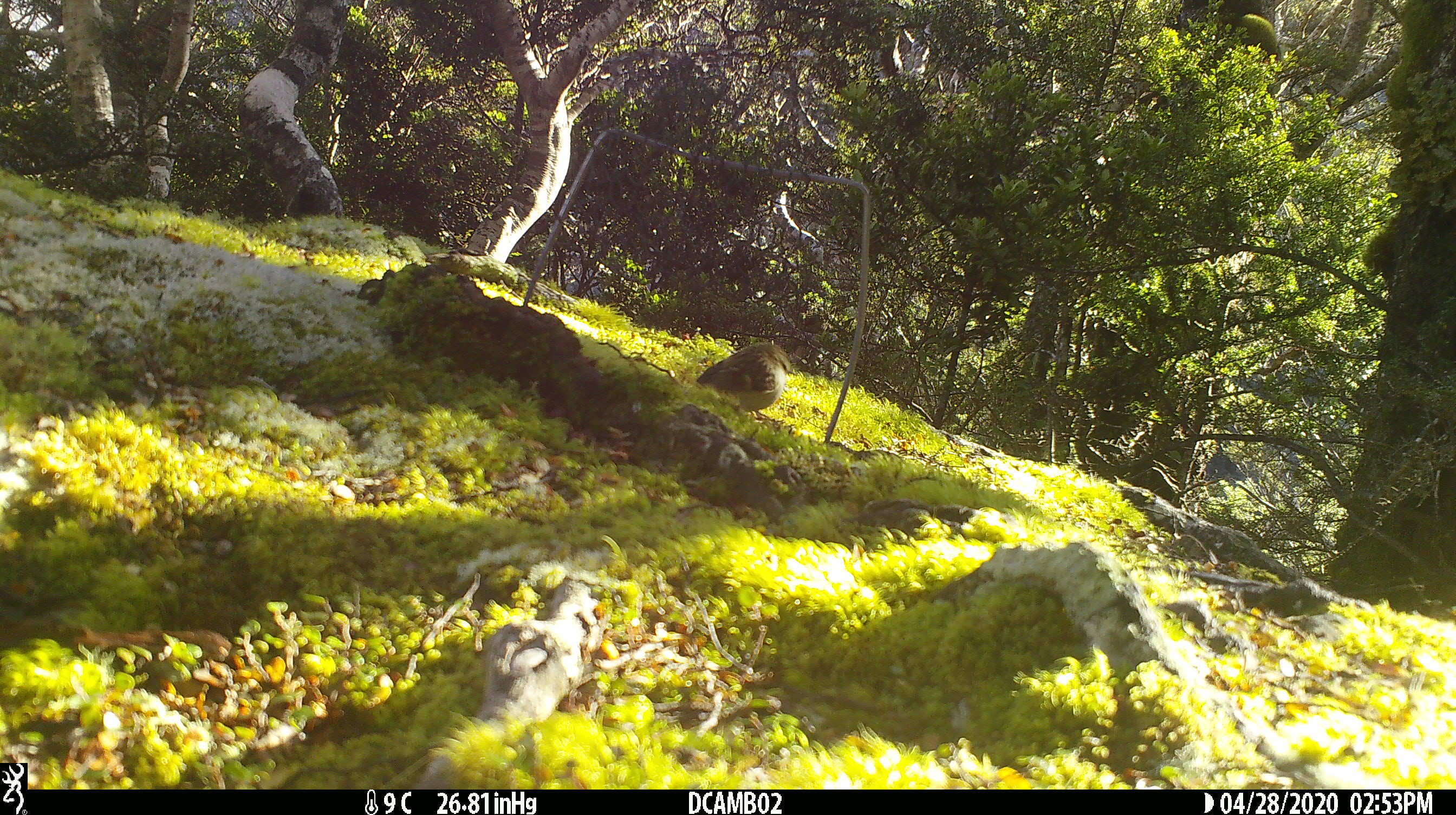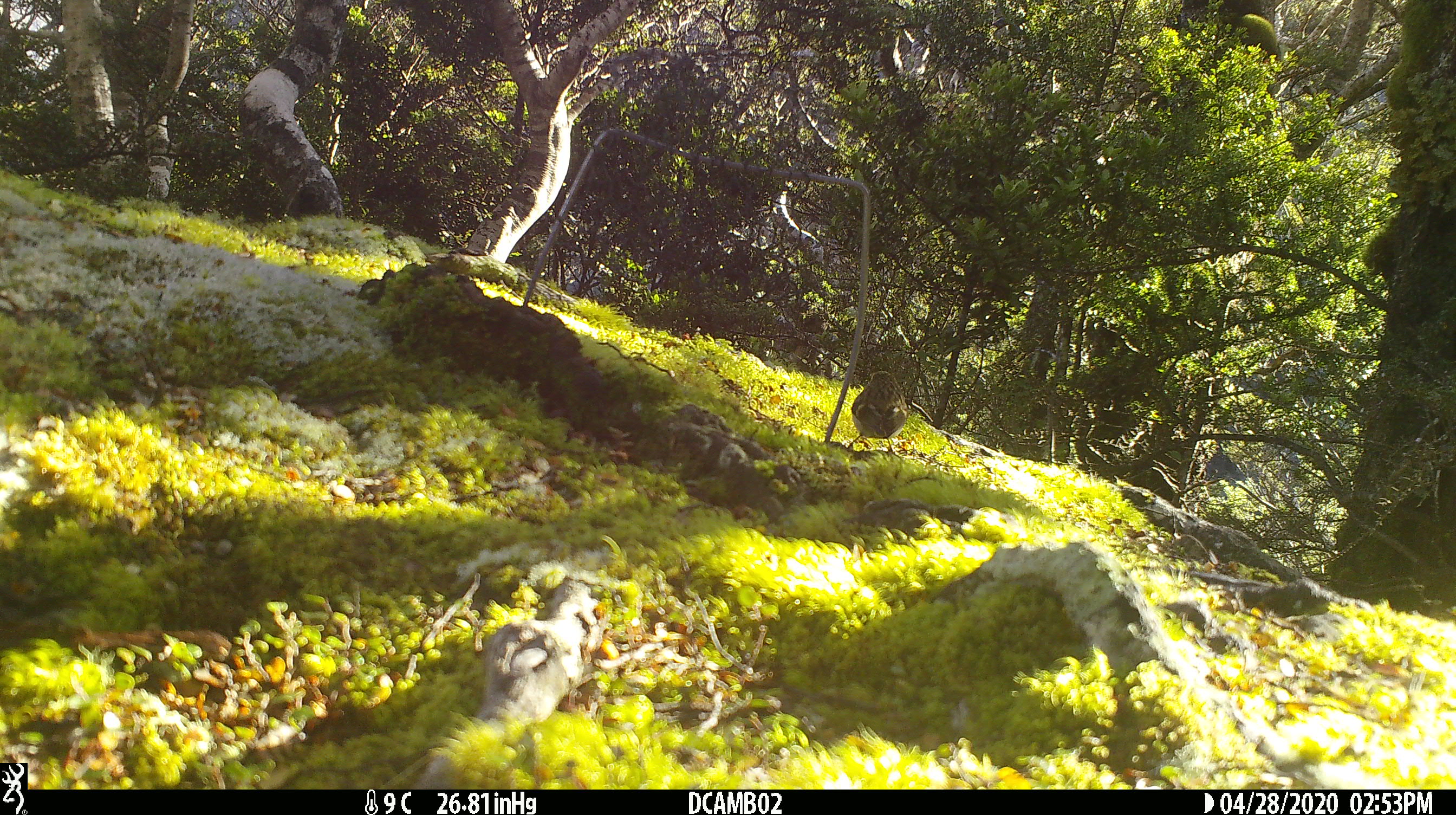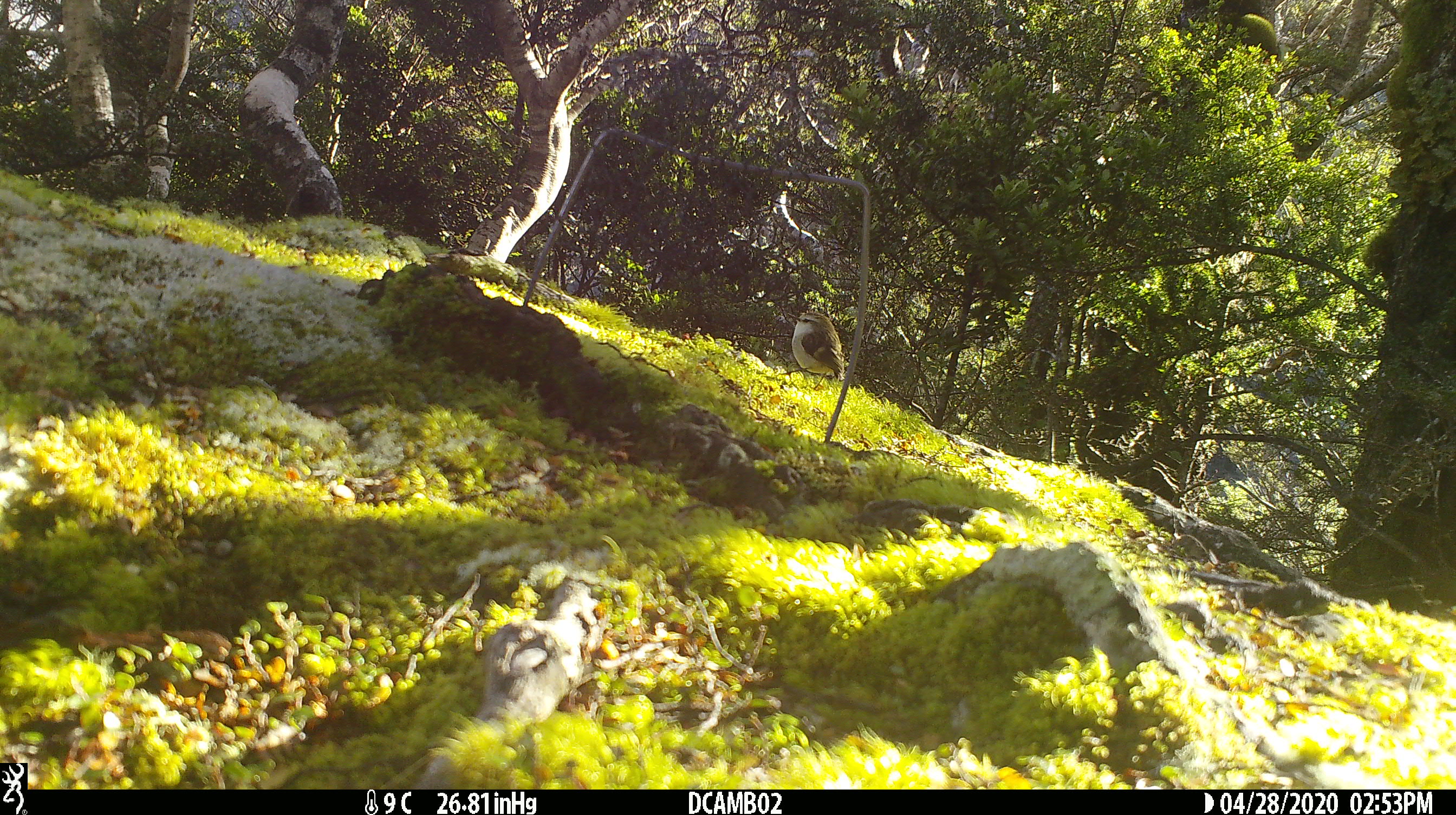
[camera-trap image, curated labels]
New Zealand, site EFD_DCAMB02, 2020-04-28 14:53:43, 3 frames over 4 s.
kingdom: Animalia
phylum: Chordata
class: Aves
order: Passeriformes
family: Acanthisittidae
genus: Acanthisitta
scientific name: Acanthisitta chloris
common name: rifleman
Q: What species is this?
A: Rifleman (Acanthisitta chloris).